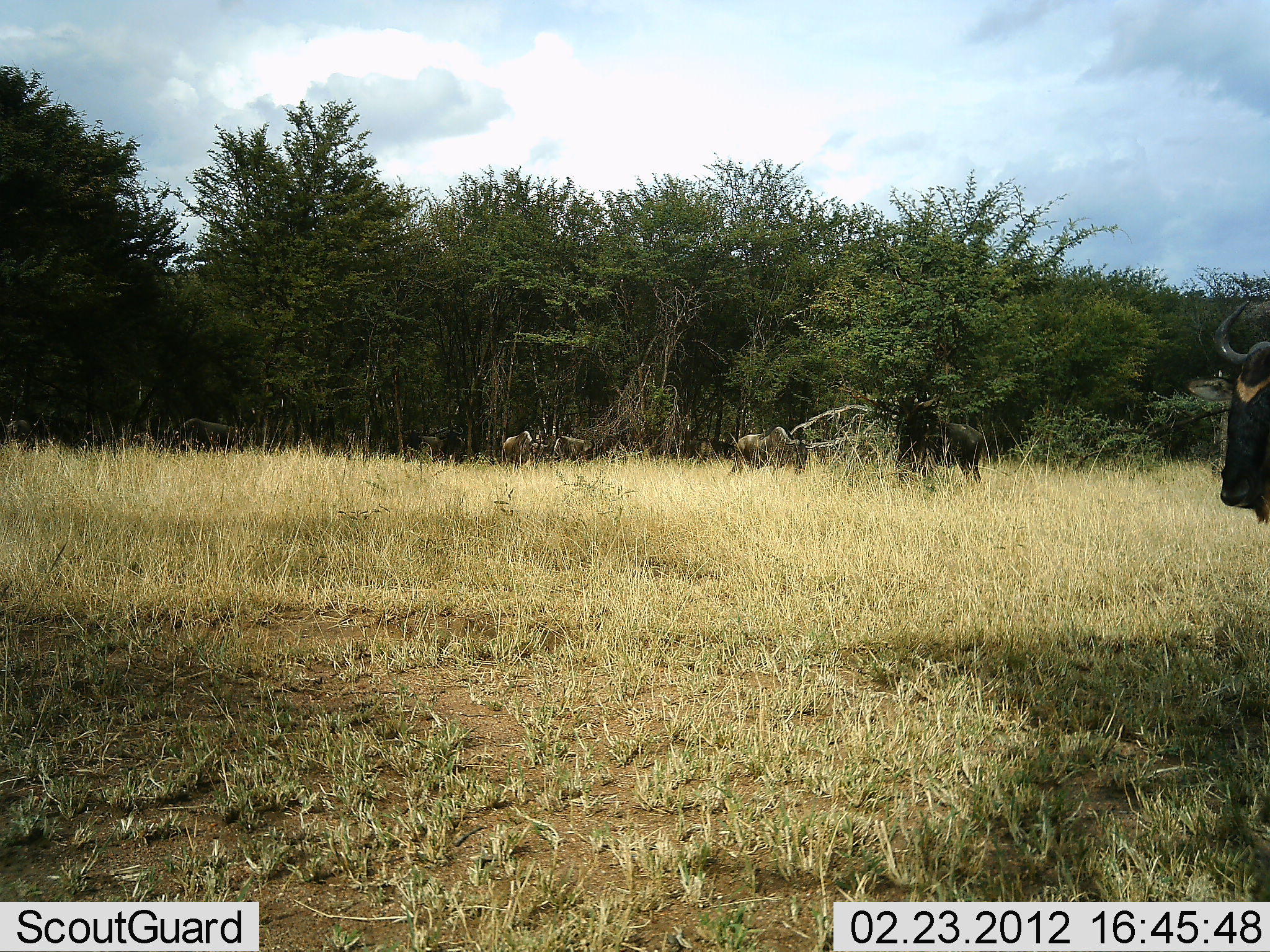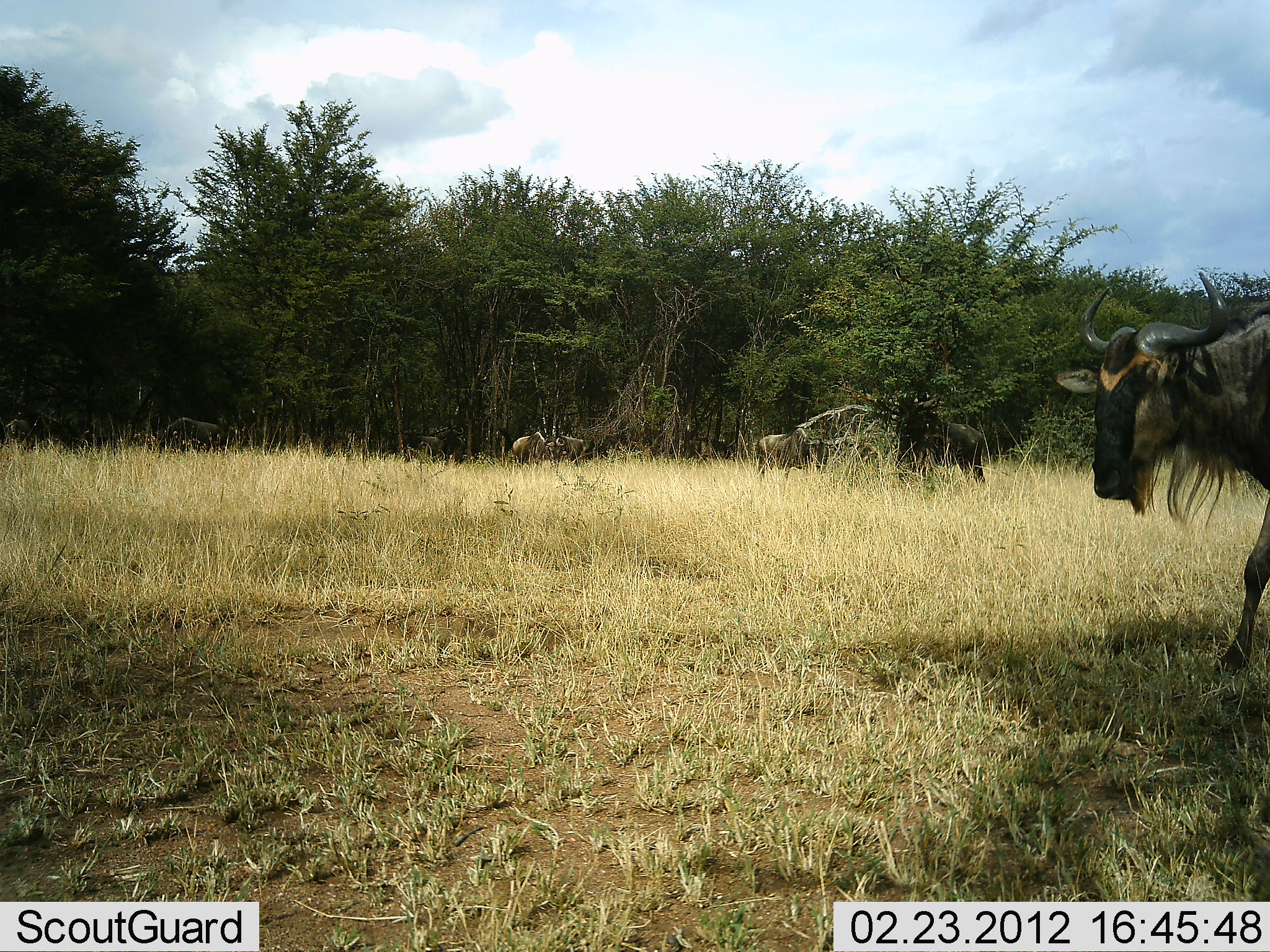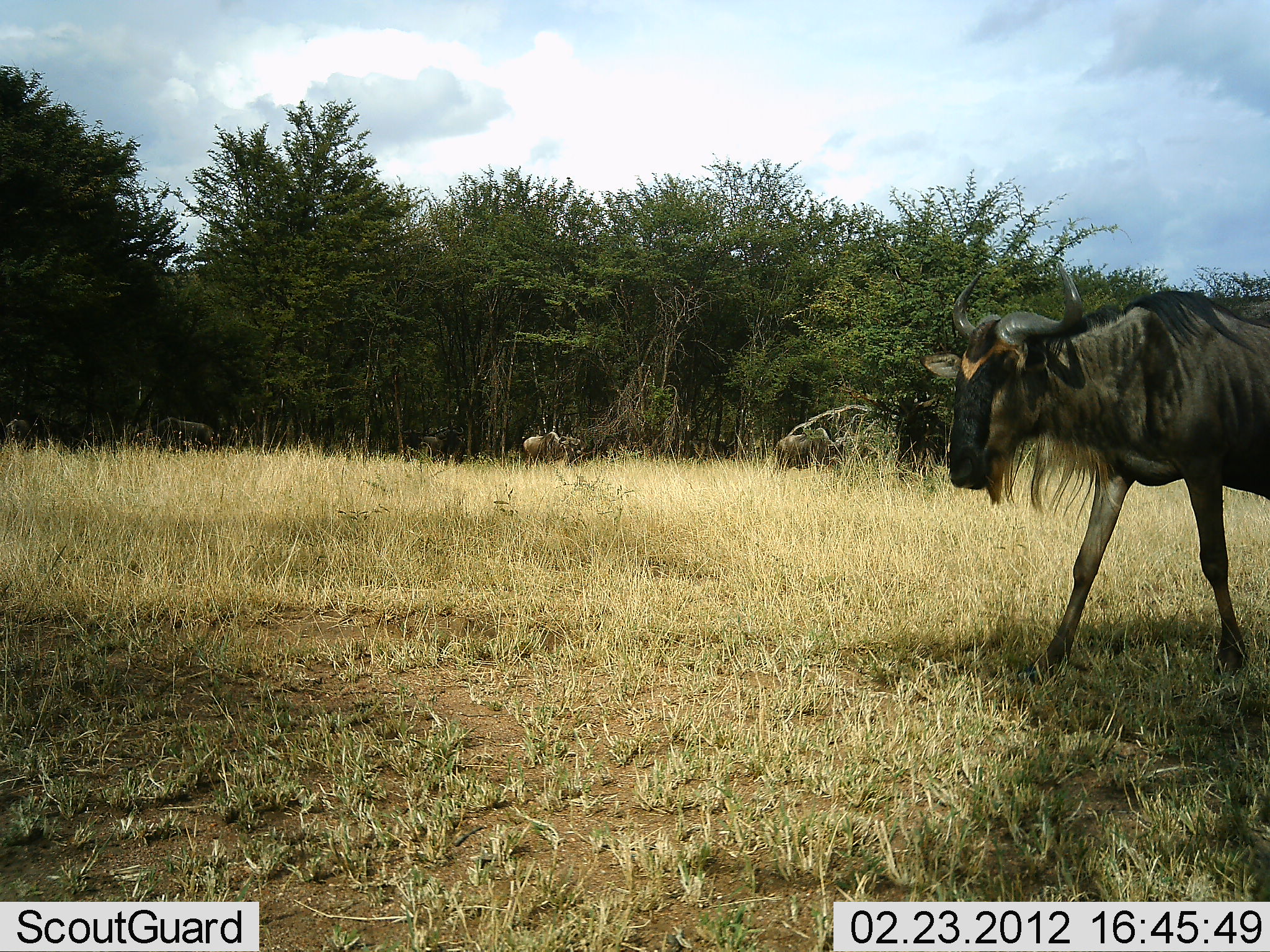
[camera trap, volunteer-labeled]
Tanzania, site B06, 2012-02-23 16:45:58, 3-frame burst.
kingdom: Animalia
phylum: Chordata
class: Mammalia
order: Artiodactyla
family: Bovidae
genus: Connochaetes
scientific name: Connochaetes taurinus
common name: blue wildebeest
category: wildebeest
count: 5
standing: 46%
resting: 0%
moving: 86%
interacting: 0%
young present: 0%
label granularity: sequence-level